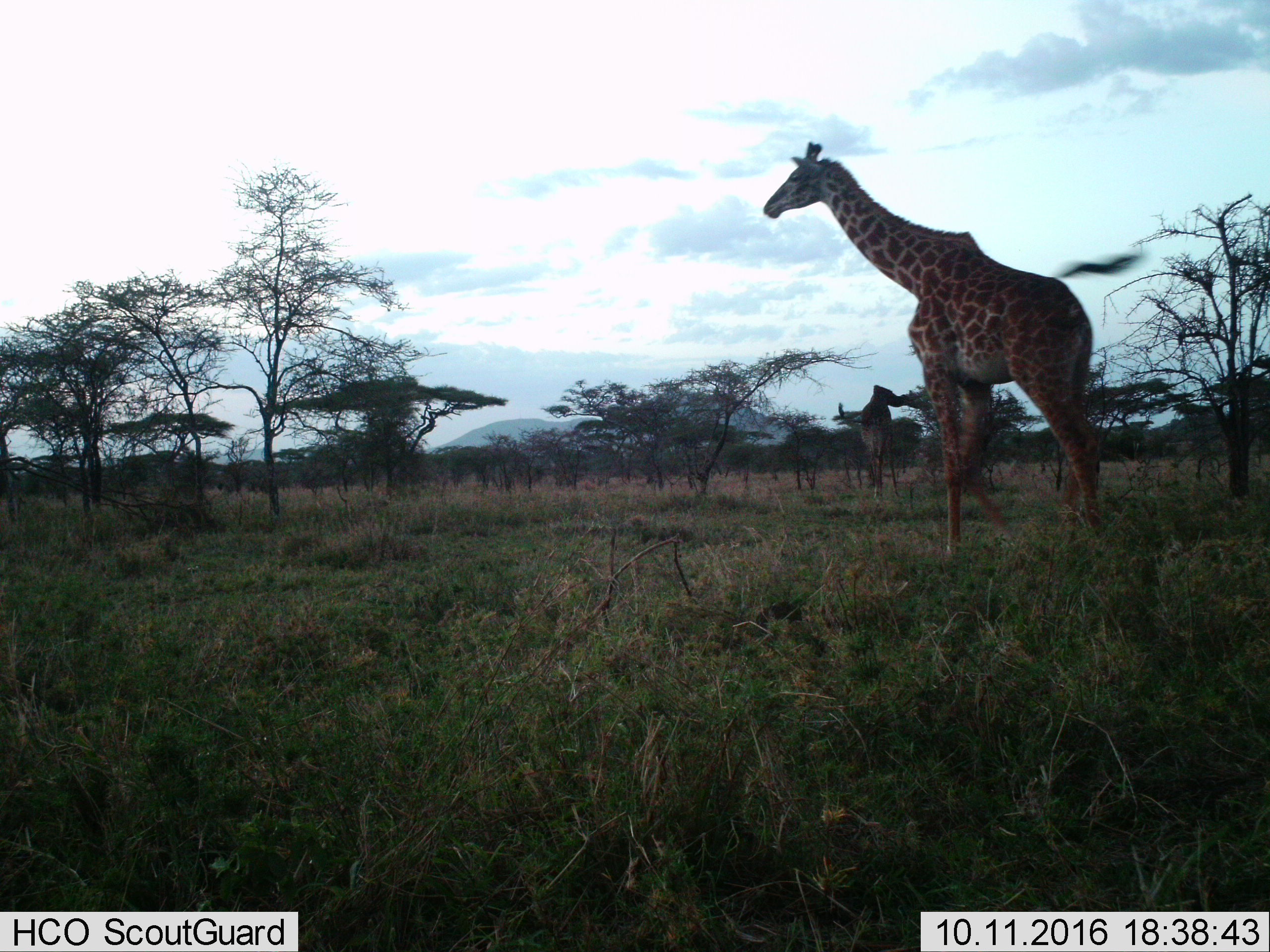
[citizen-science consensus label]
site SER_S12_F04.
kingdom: Animalia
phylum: Chordata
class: Mammalia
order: Artiodactyla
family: Giraffidae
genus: Giraffa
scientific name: Giraffa camelopardalis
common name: giraffe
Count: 2.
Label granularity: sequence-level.